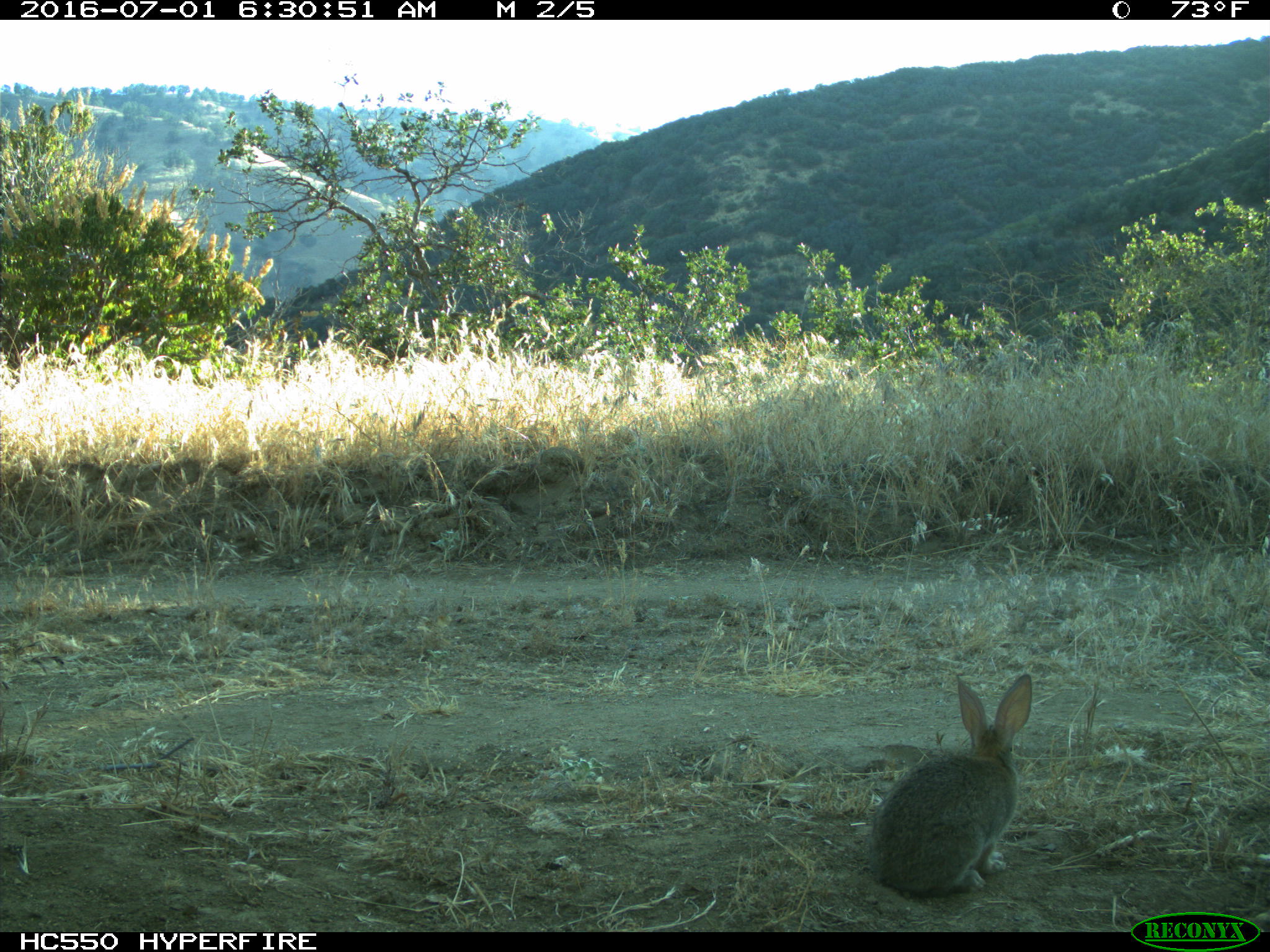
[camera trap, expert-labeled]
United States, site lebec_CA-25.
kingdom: Animalia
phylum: Chordata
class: Mammalia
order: Lagomorpha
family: Leporidae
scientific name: Leporidae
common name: rabbits and hares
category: unidentified rabbit